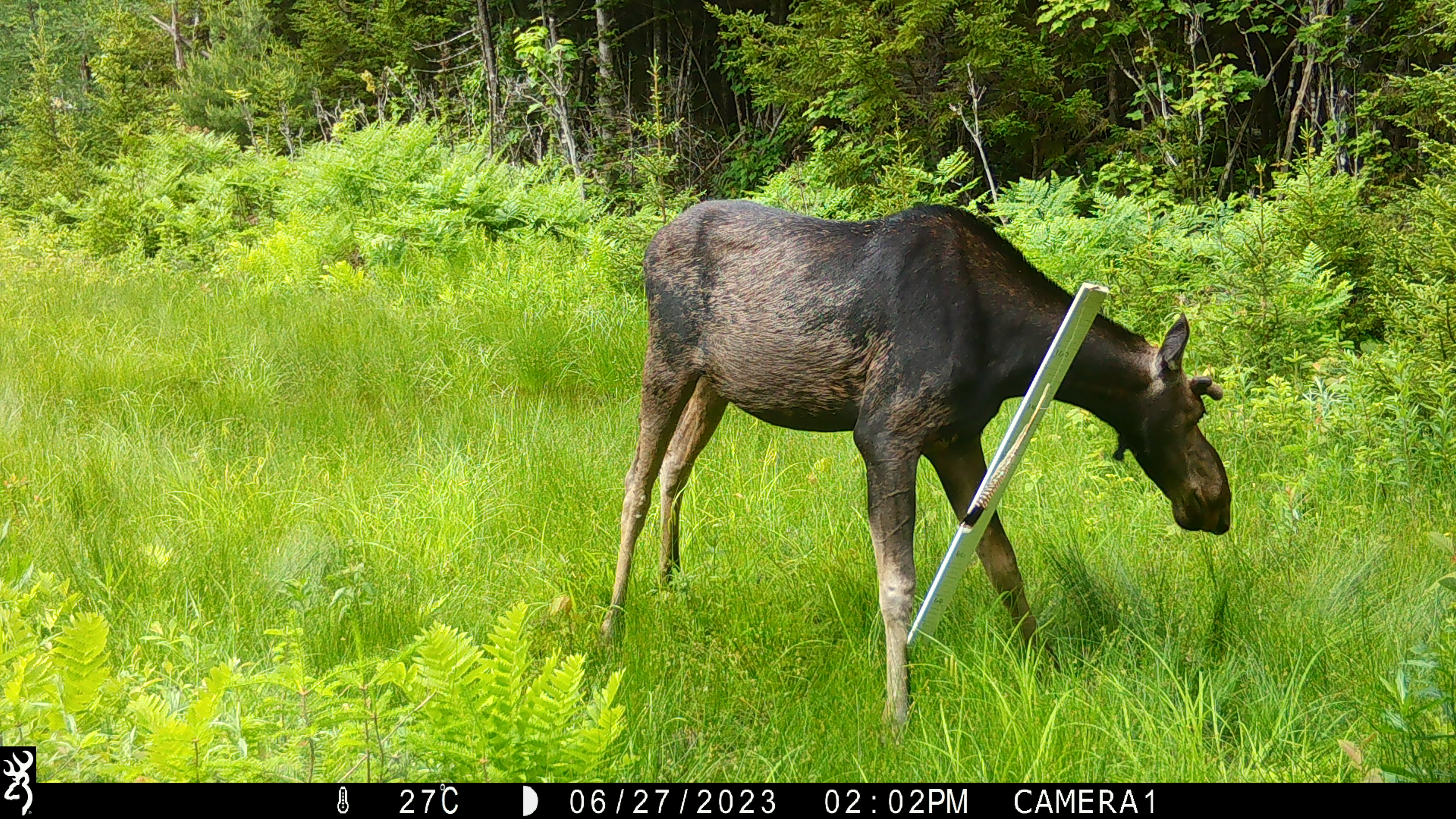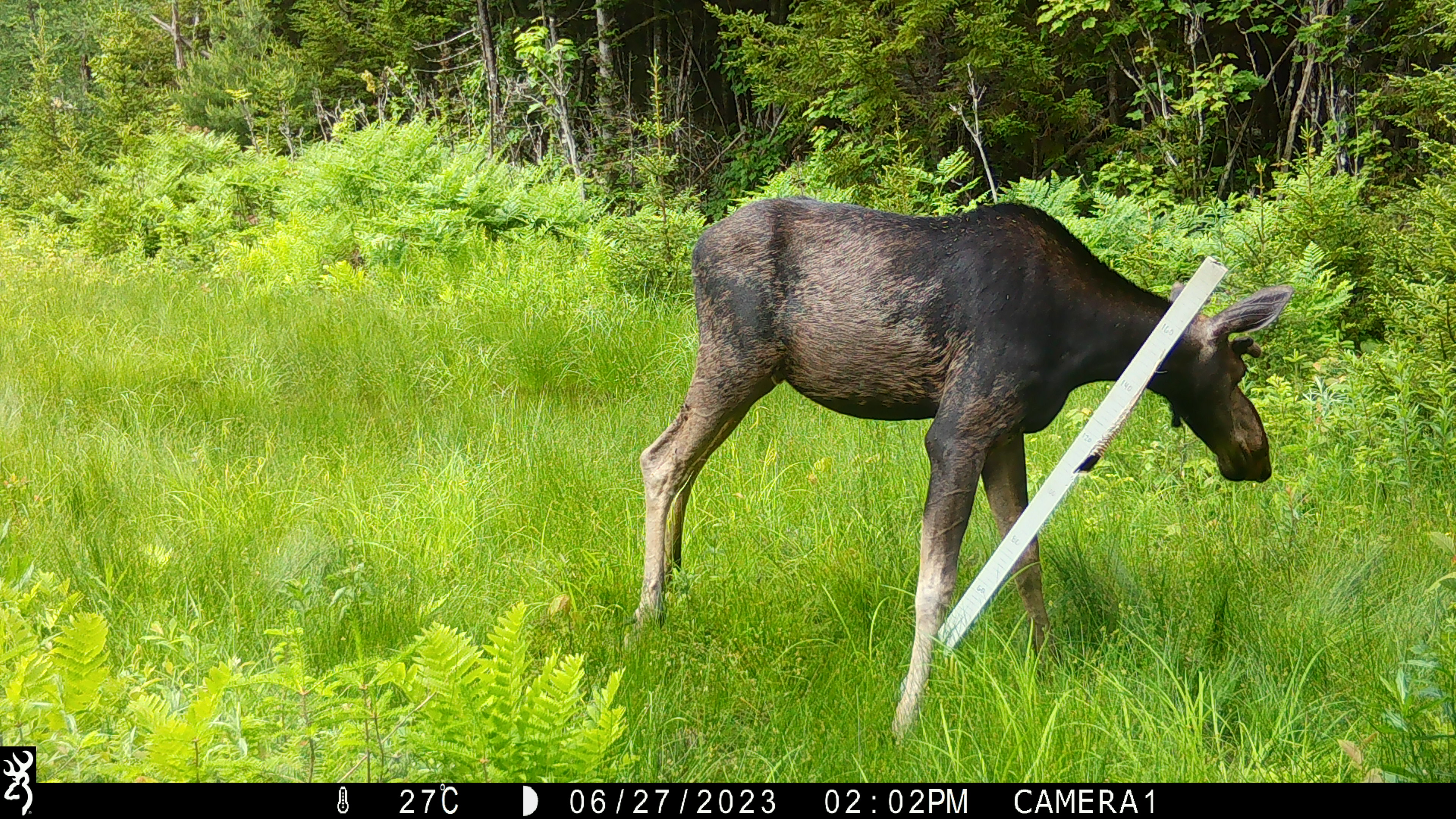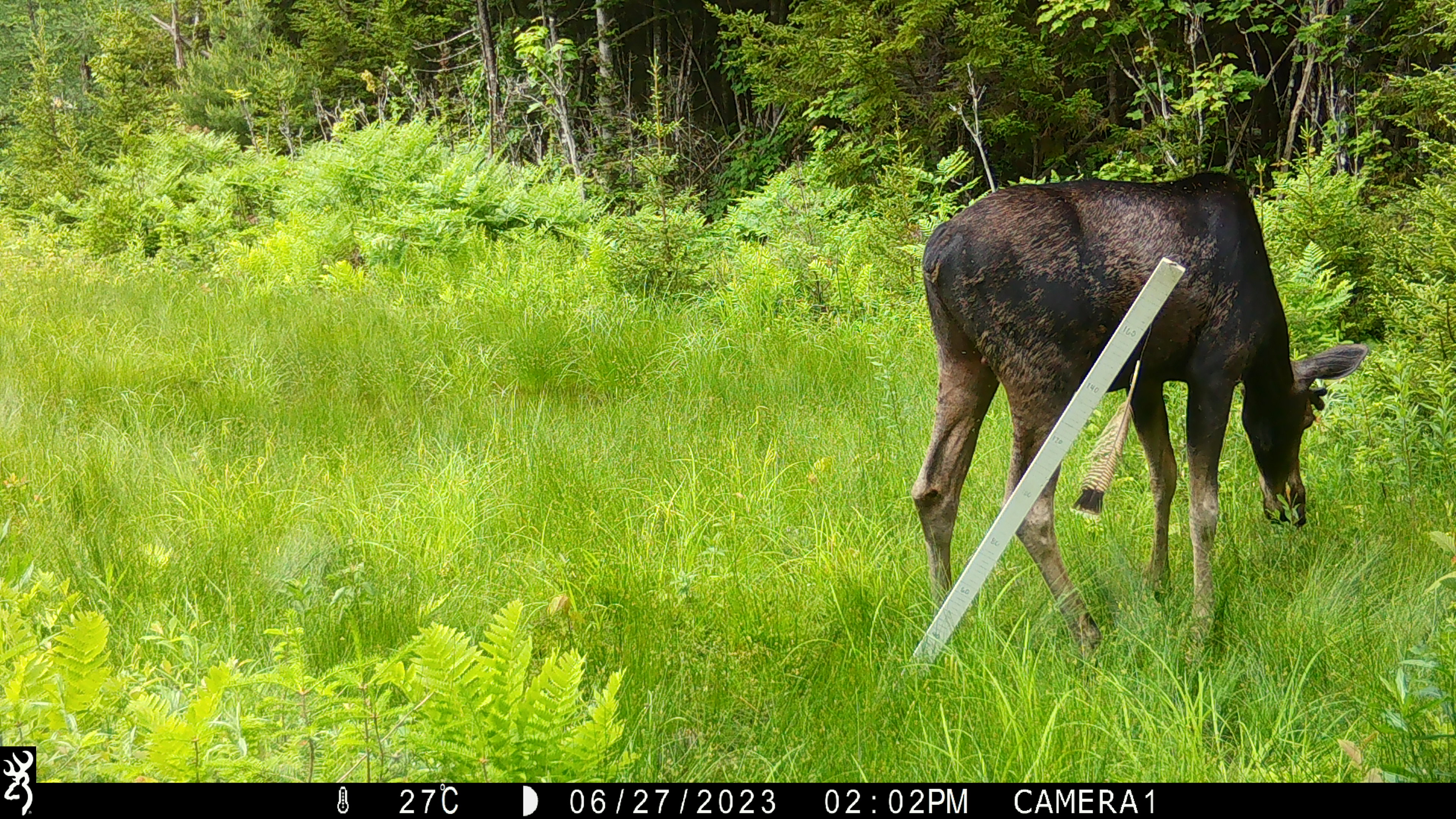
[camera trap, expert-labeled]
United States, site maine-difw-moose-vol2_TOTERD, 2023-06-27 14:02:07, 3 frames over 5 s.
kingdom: Animalia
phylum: Chordata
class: Mammalia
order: Artiodactyla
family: Cervidae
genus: Alces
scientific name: Alces alces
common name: moose